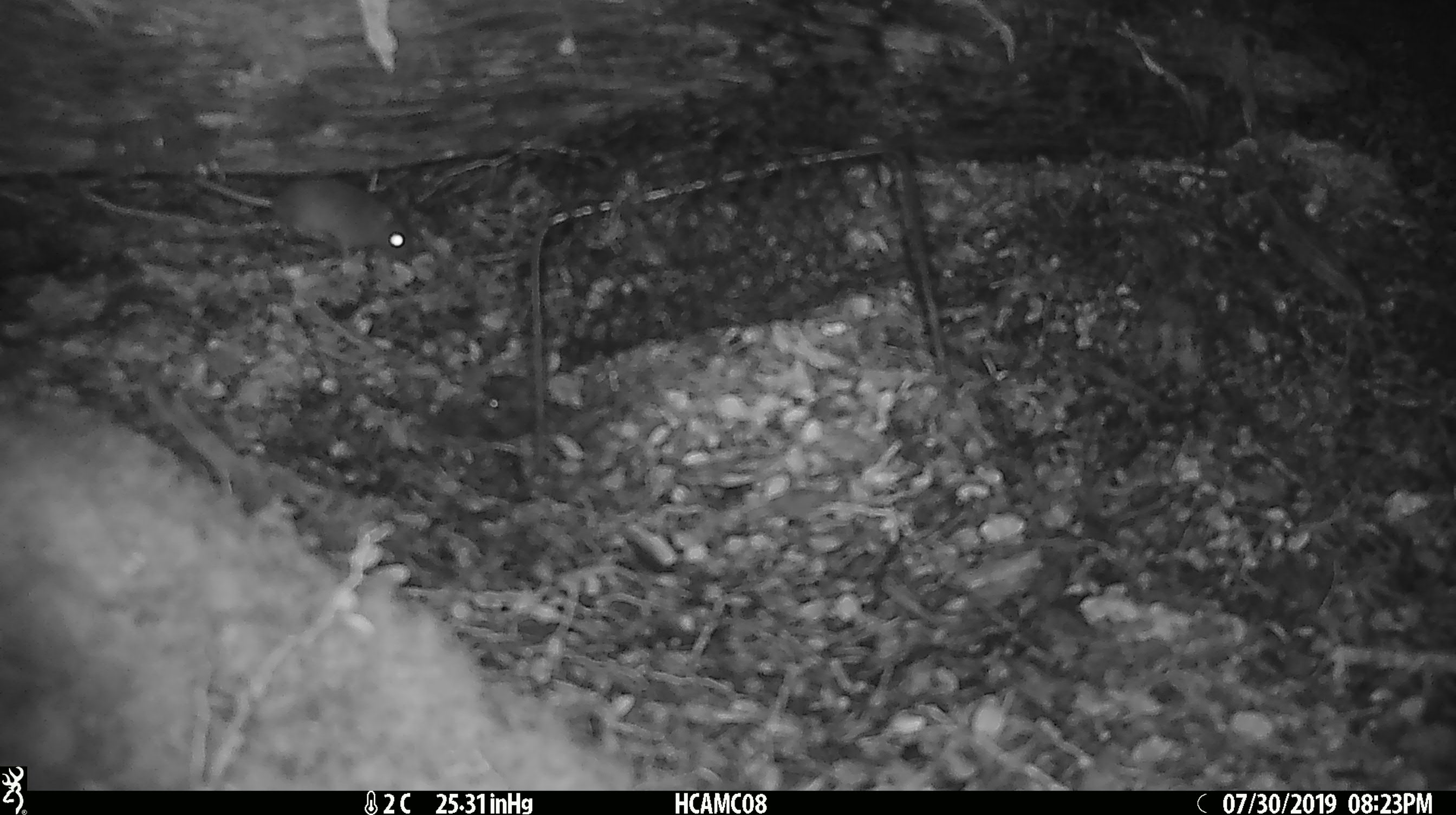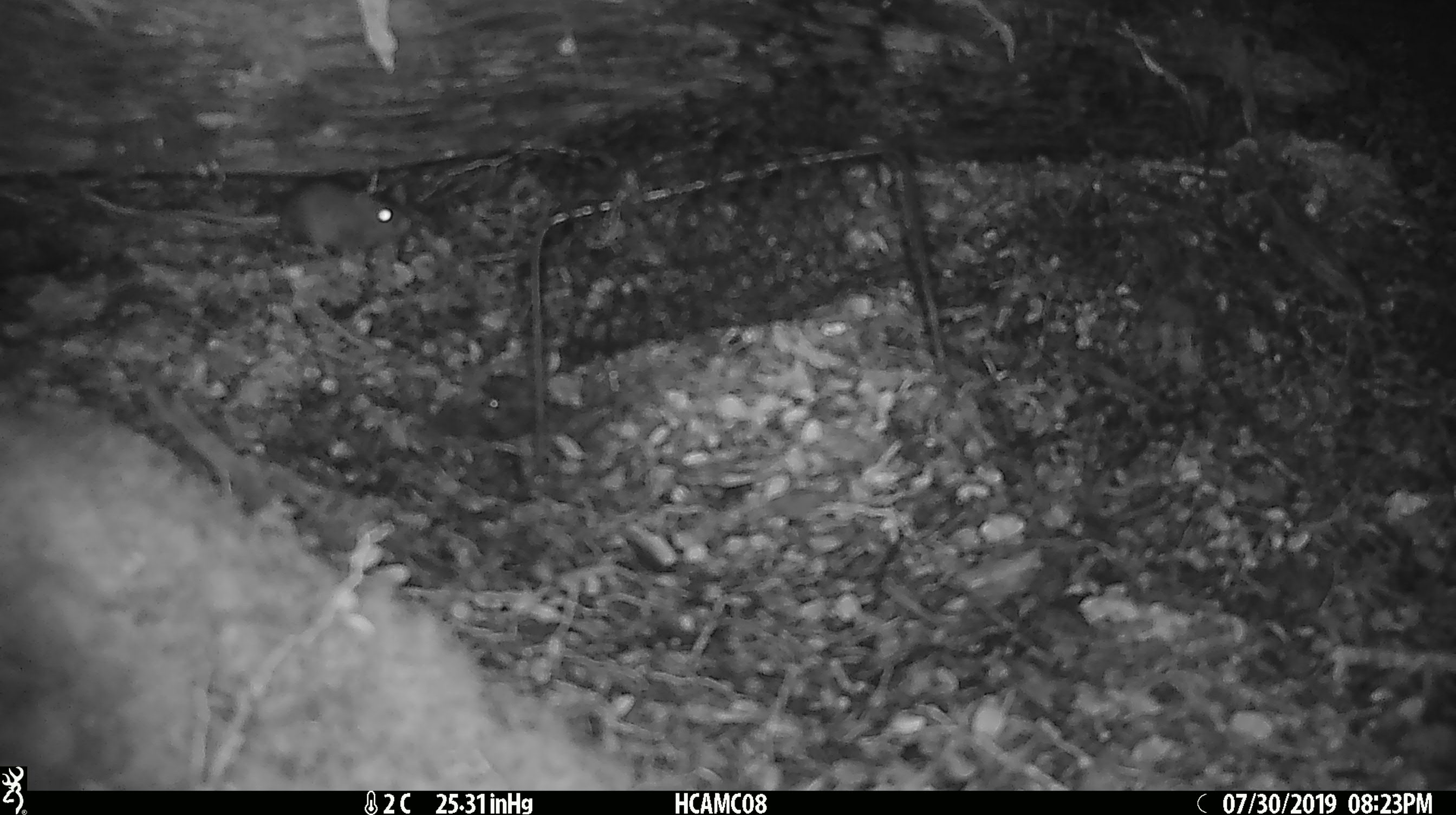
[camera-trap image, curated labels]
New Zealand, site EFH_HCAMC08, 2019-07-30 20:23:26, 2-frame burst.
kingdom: Animalia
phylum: Chordata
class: Mammalia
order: Rodentia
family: Muridae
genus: Mus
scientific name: Mus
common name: mouse